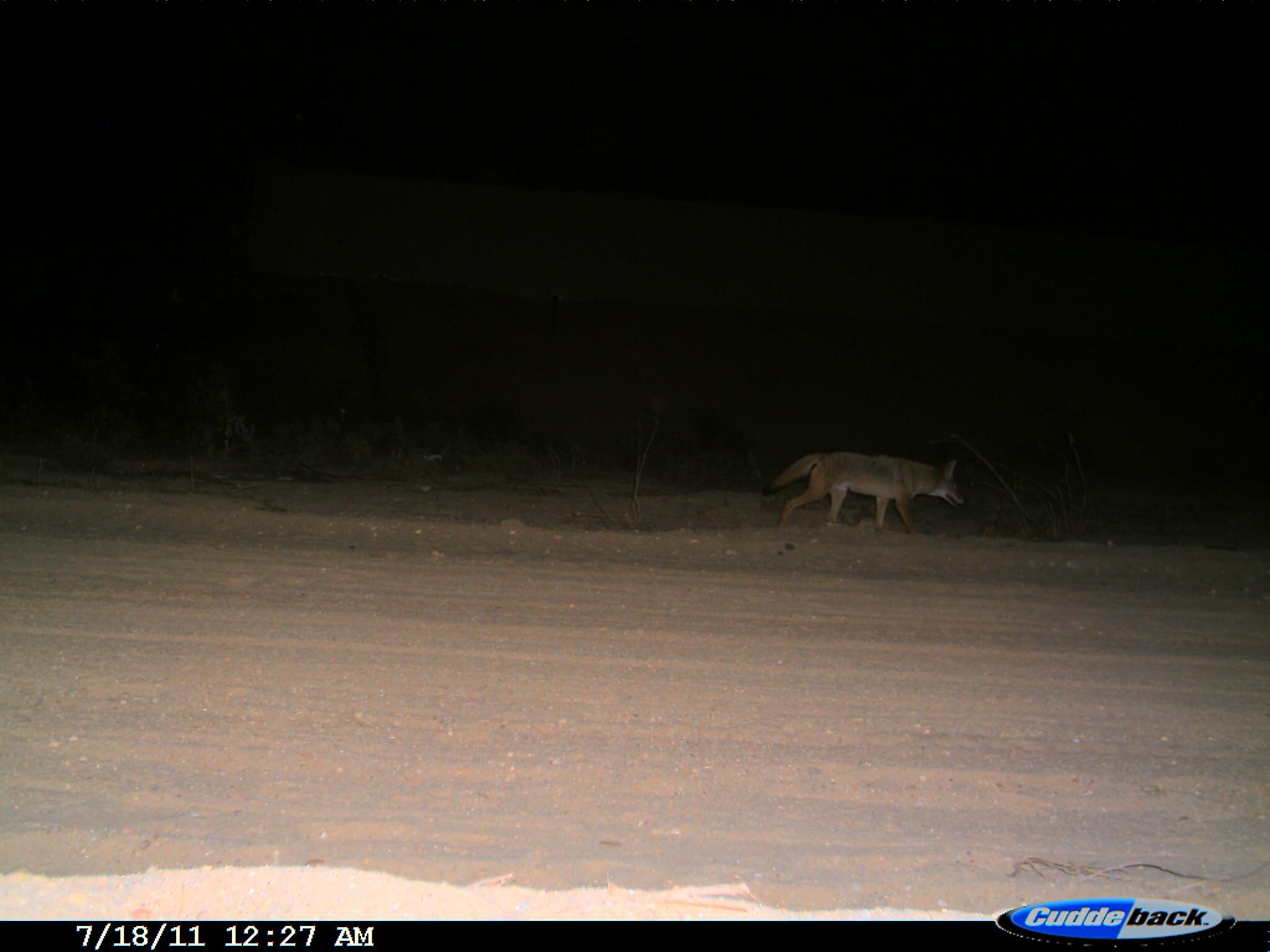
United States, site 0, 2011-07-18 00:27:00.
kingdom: Animalia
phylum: Chordata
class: Mammalia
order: Carnivora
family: Canidae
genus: Canis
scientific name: Canis latrans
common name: coyote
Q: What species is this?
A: Coyote (Canis latrans).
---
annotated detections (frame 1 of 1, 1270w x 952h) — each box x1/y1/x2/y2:
coyote: 746/424/981/560